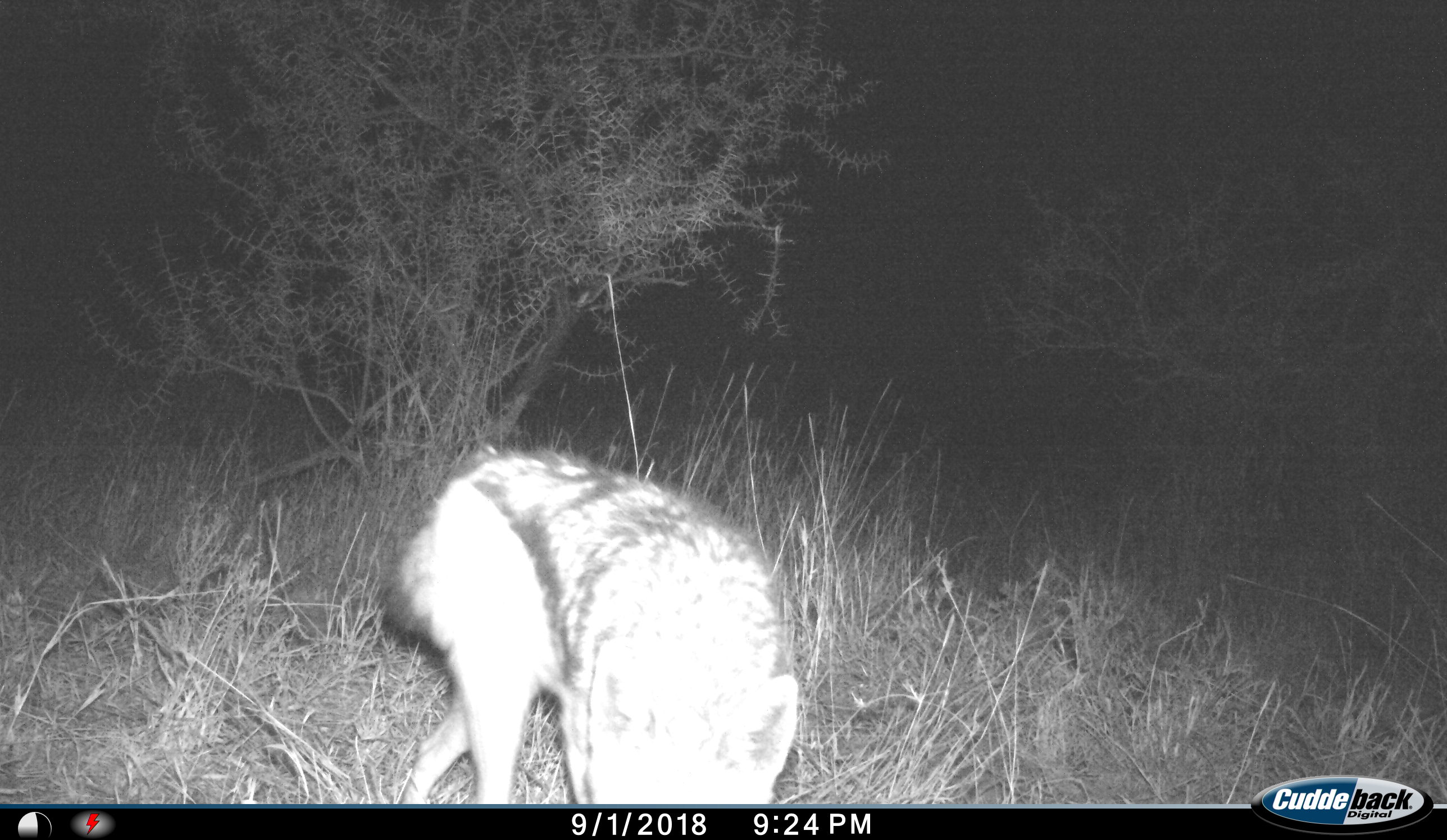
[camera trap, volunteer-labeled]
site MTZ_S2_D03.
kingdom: Animalia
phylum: Chordata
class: Mammalia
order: Carnivora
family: Canidae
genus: Lupulella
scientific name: Lupulella mesomelas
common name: black-backed jackal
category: jackalblackbacked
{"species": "jackalblackbacked (black-backed jackal) (Lupulella mesomelas)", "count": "1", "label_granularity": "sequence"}